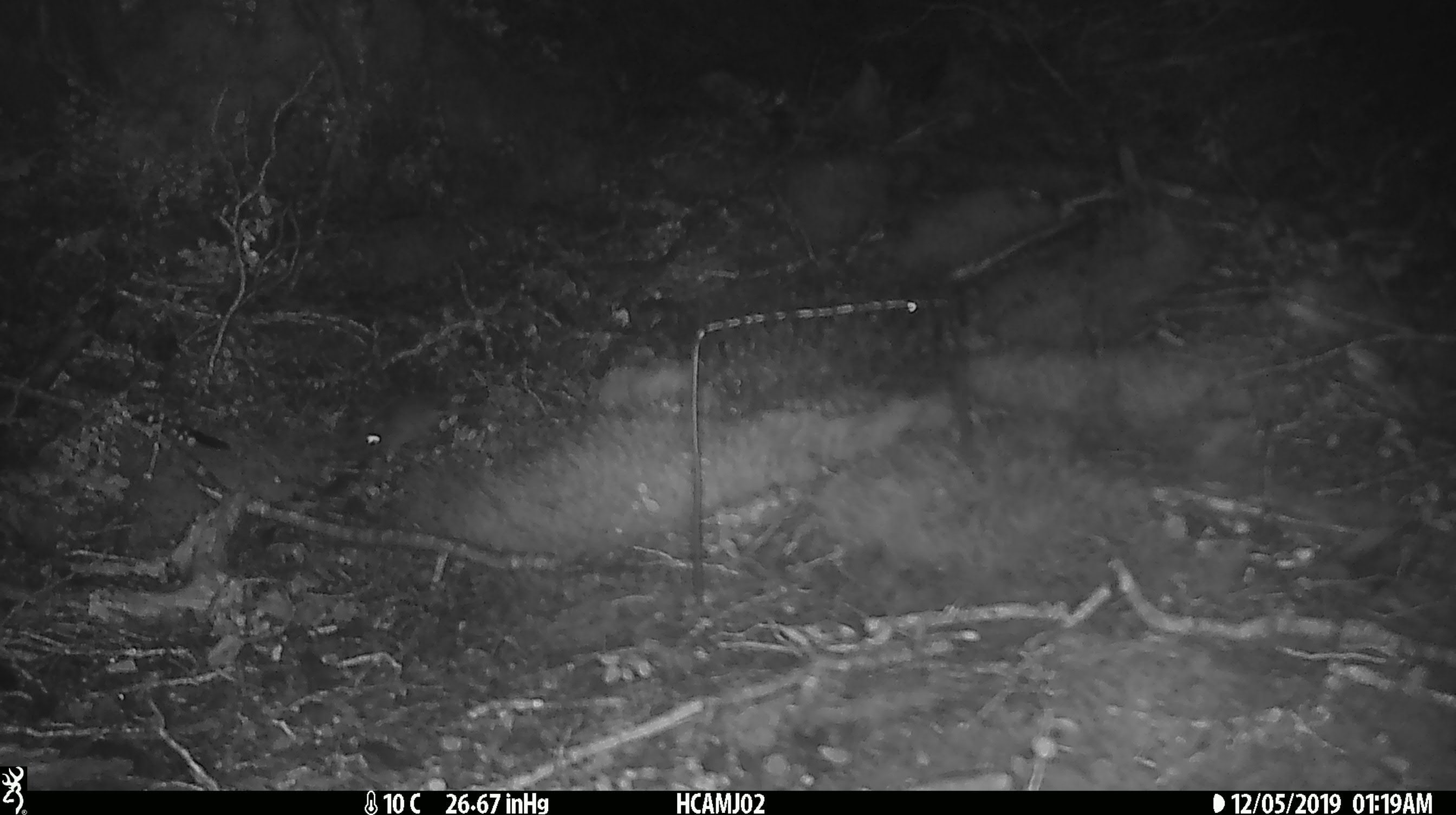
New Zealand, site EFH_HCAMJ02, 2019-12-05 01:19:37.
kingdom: Animalia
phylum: Chordata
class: Mammalia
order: Rodentia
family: Muridae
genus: Mus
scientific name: Mus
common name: mouse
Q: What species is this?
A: Mouse (Mus).